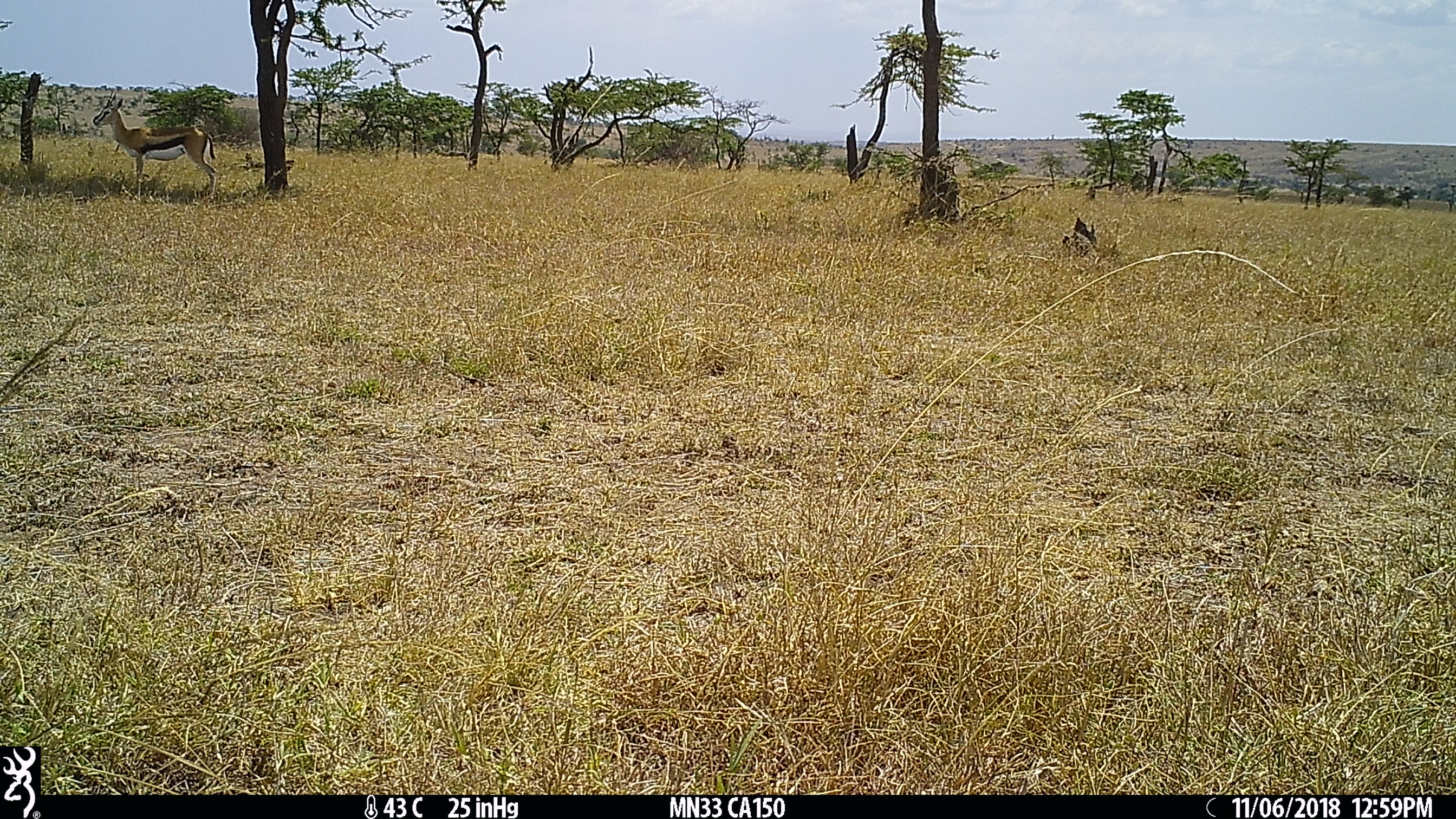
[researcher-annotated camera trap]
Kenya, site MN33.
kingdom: Animalia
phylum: Chordata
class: Mammalia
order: Artiodactyla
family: Bovidae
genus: Eudorcas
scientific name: Eudorcas thomsonii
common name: thomon's gazelle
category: gazelle thomsons